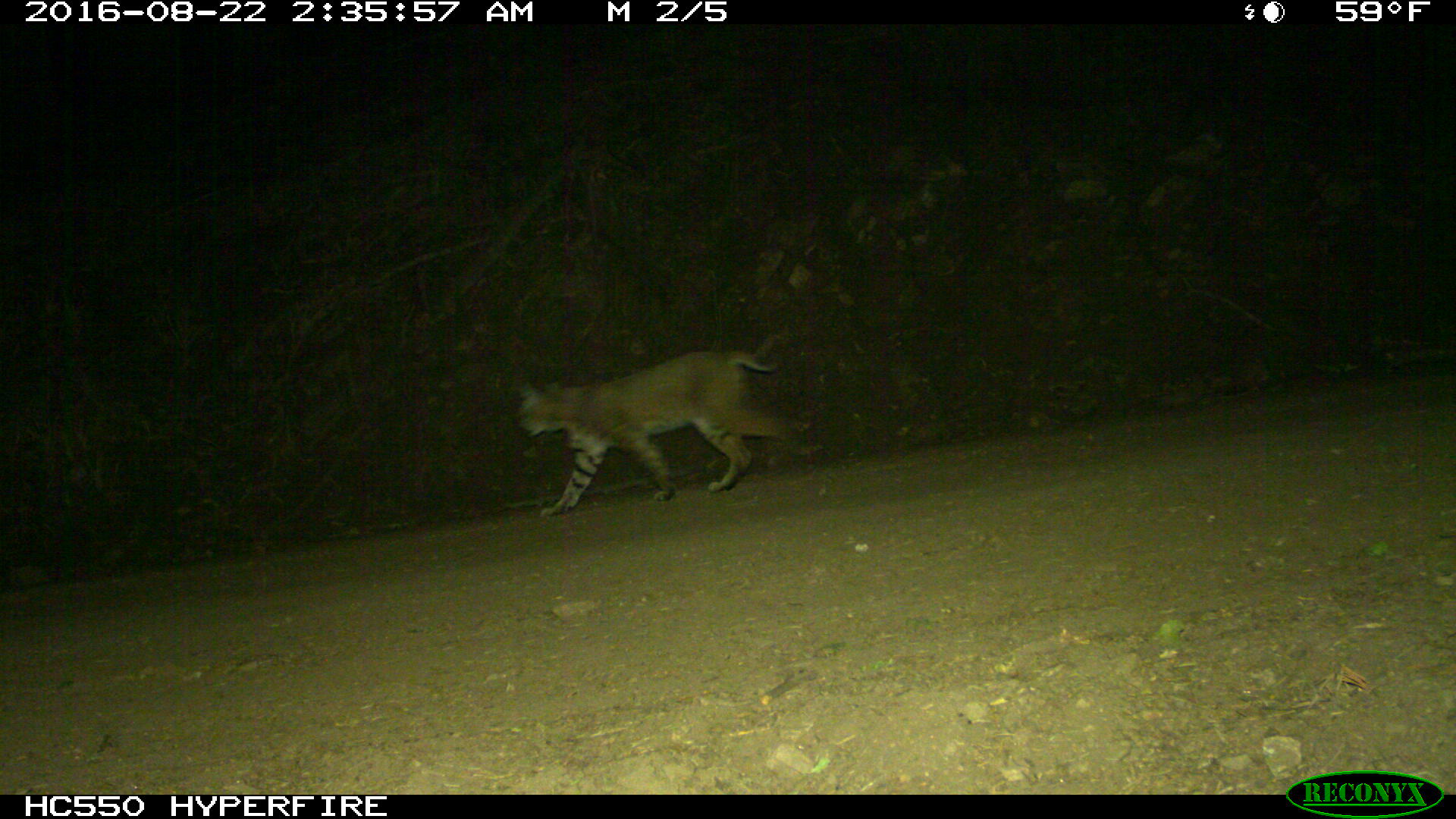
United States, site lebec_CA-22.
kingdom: Animalia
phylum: Chordata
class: Mammalia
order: Carnivora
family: Felidae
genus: Lynx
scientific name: Lynx rufus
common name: bobcat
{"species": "Lynx rufus (bobcat)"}